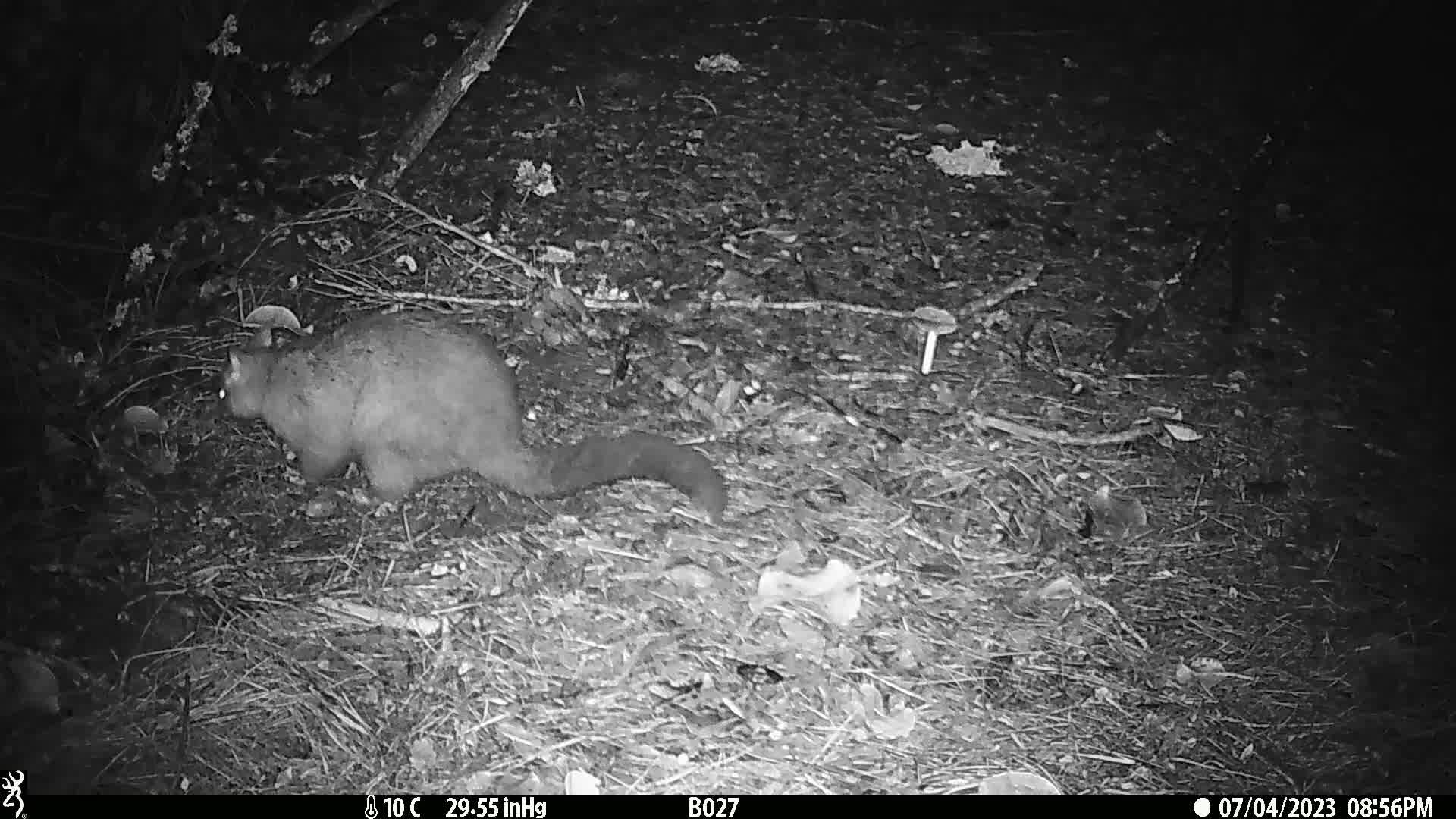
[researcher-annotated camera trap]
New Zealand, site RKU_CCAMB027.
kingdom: Animalia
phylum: Chordata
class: Mammalia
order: Diprotodontia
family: Phalangeridae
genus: Trichosurus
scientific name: Trichosurus vulpecula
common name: common brushtail possum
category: possum